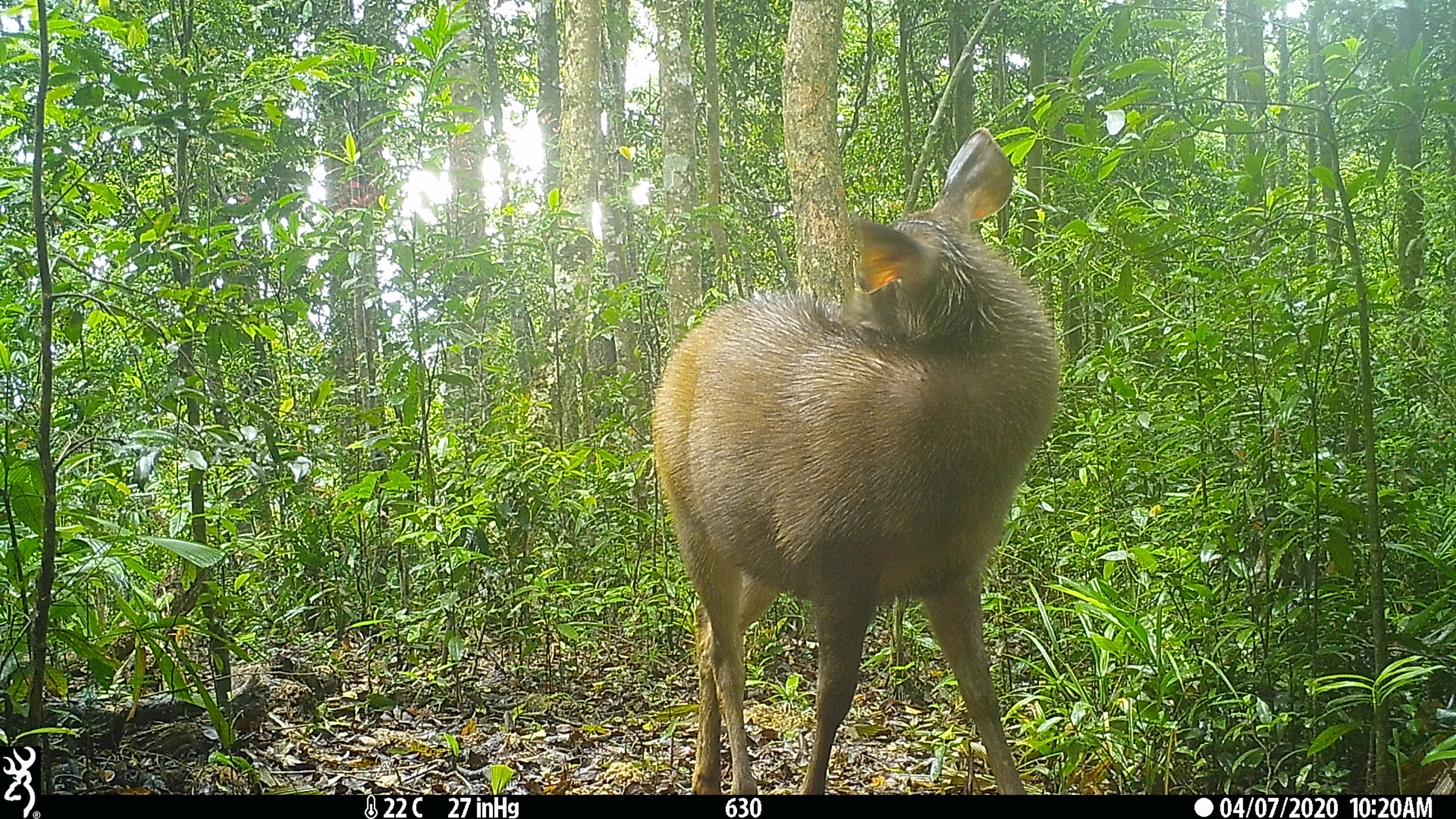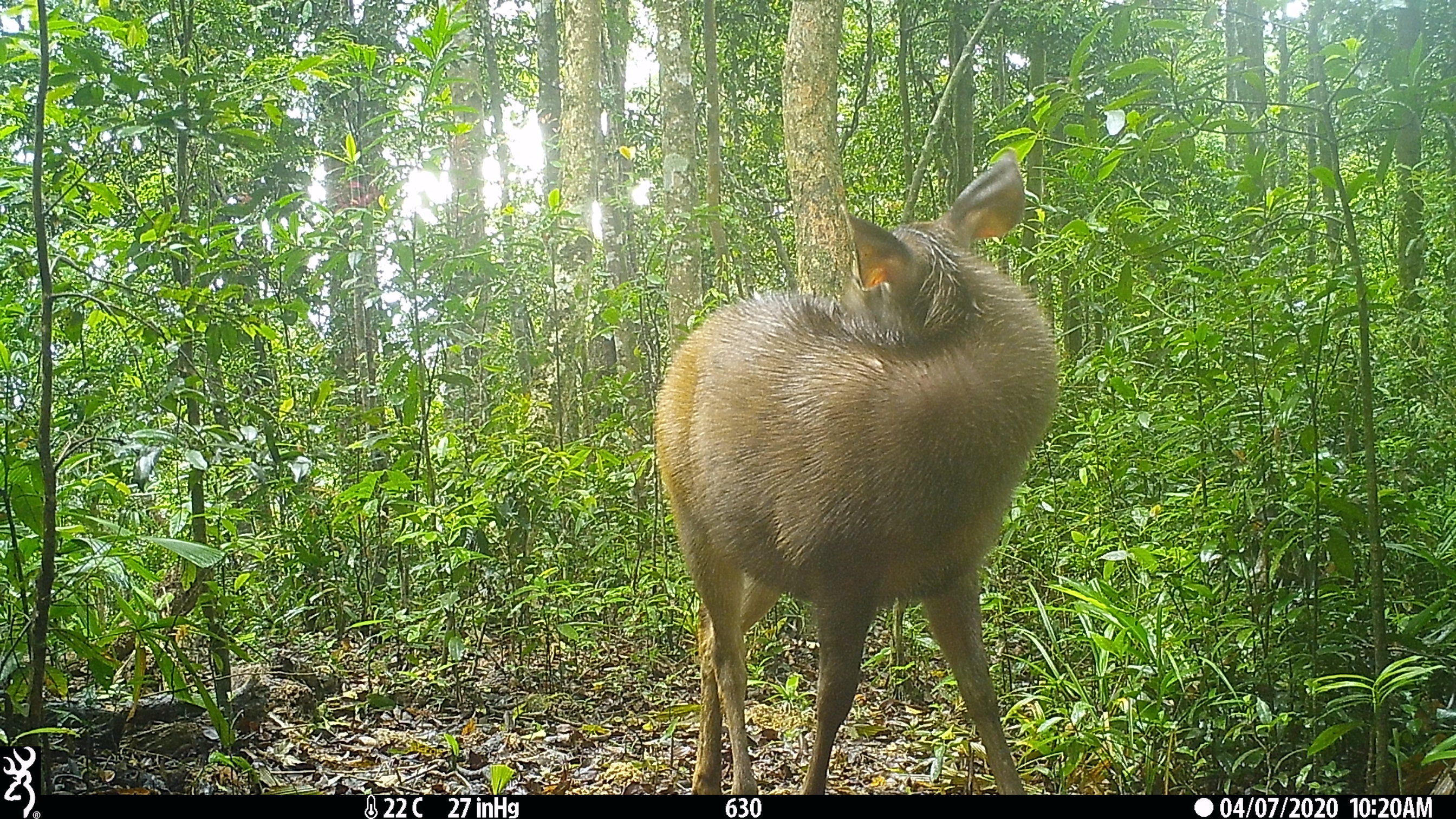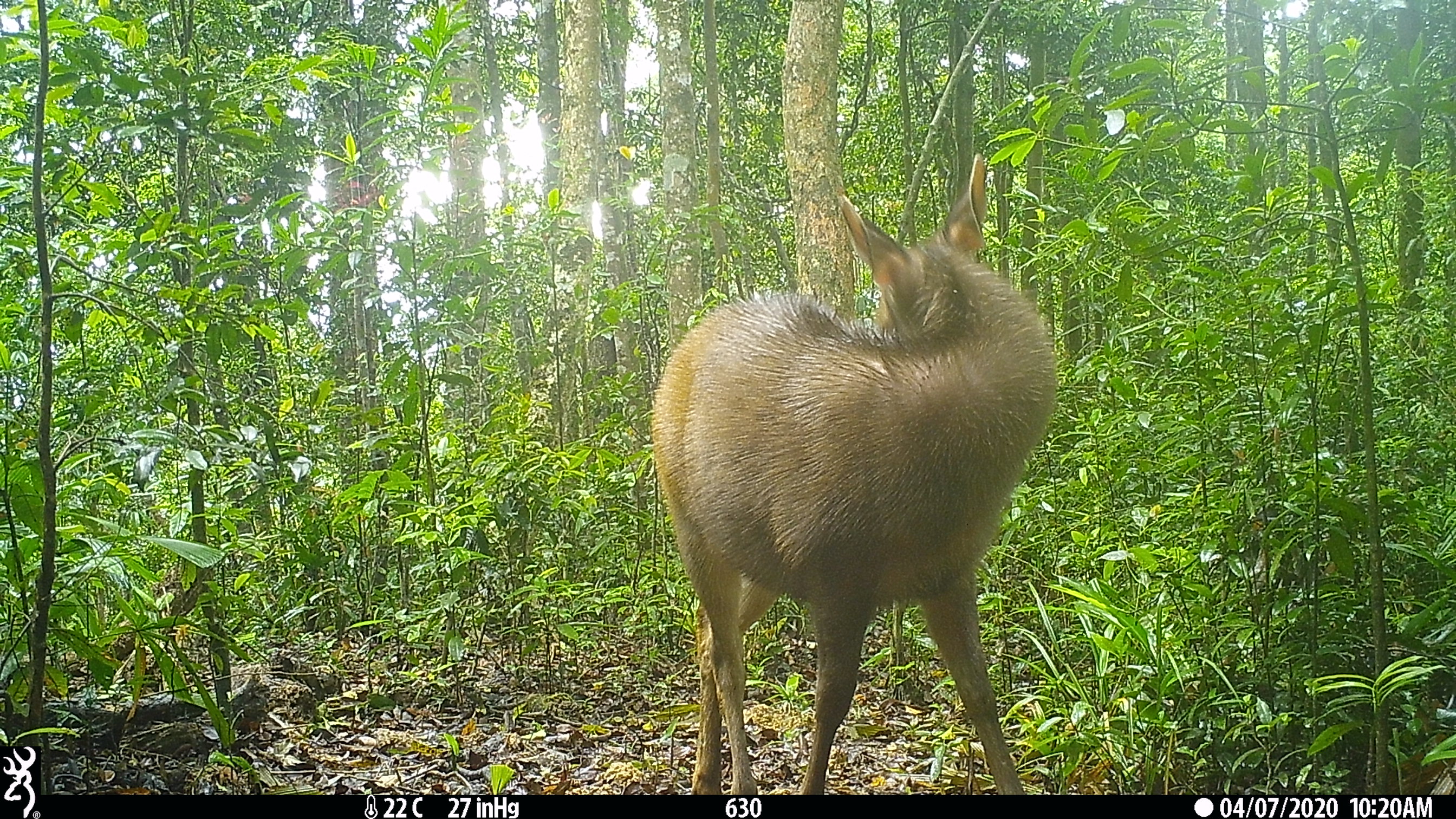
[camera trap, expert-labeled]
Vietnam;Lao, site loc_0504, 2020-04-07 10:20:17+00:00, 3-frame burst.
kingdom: Animalia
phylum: Chordata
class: Mammalia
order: Artiodactyla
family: Cervidae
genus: Rusa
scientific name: Rusa unicolor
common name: sambar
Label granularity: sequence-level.